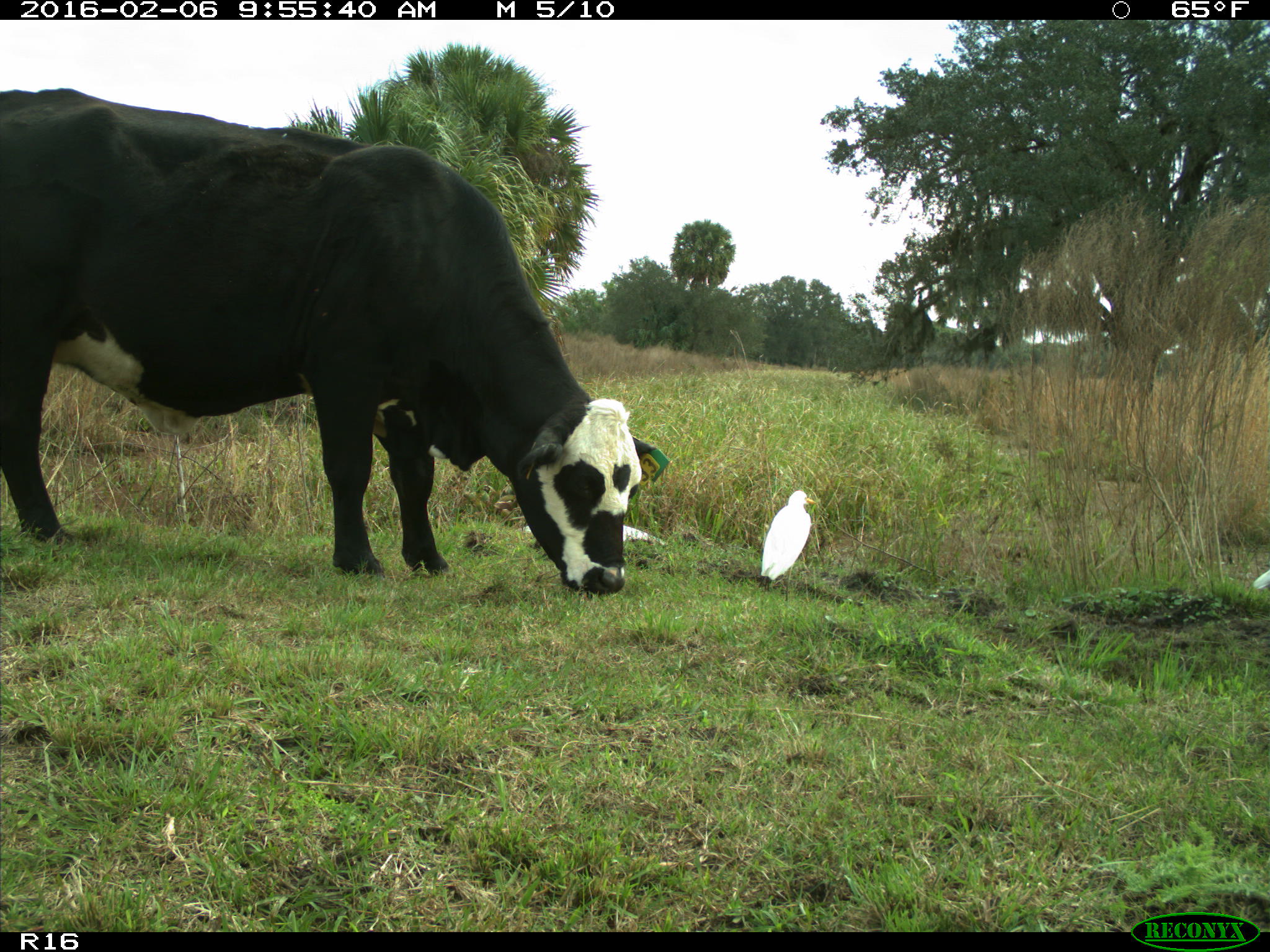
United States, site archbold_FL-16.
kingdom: Animalia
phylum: Chordata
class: Mammalia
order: Artiodactyla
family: Bovidae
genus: Bos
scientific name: Bos taurus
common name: domestic cow